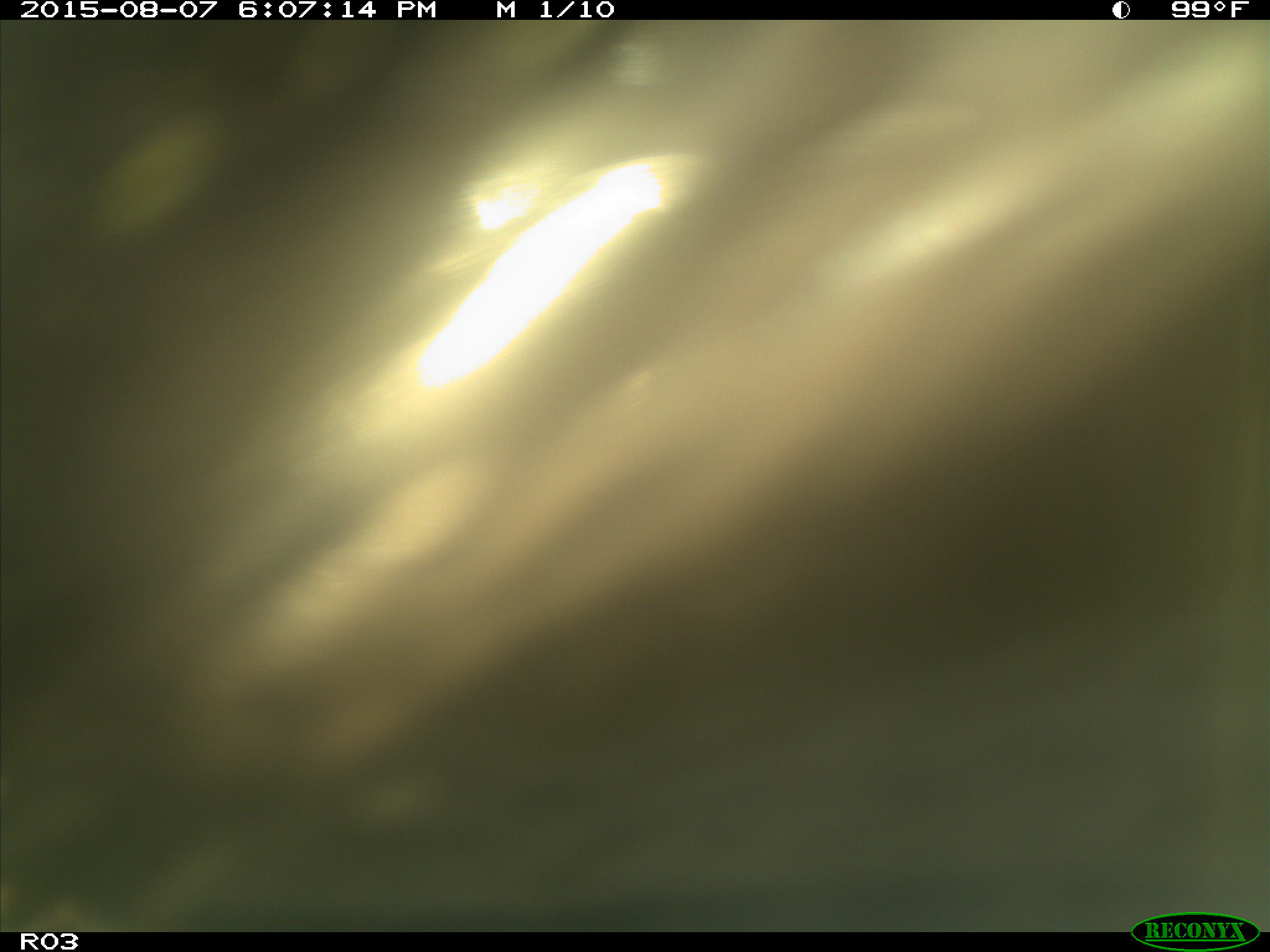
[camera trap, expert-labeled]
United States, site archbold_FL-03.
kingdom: Animalia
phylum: Chordata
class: Mammalia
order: Artiodactyla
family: Bovidae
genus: Bos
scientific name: Bos taurus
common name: domestic cow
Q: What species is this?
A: Bos taurus (domestic cow).